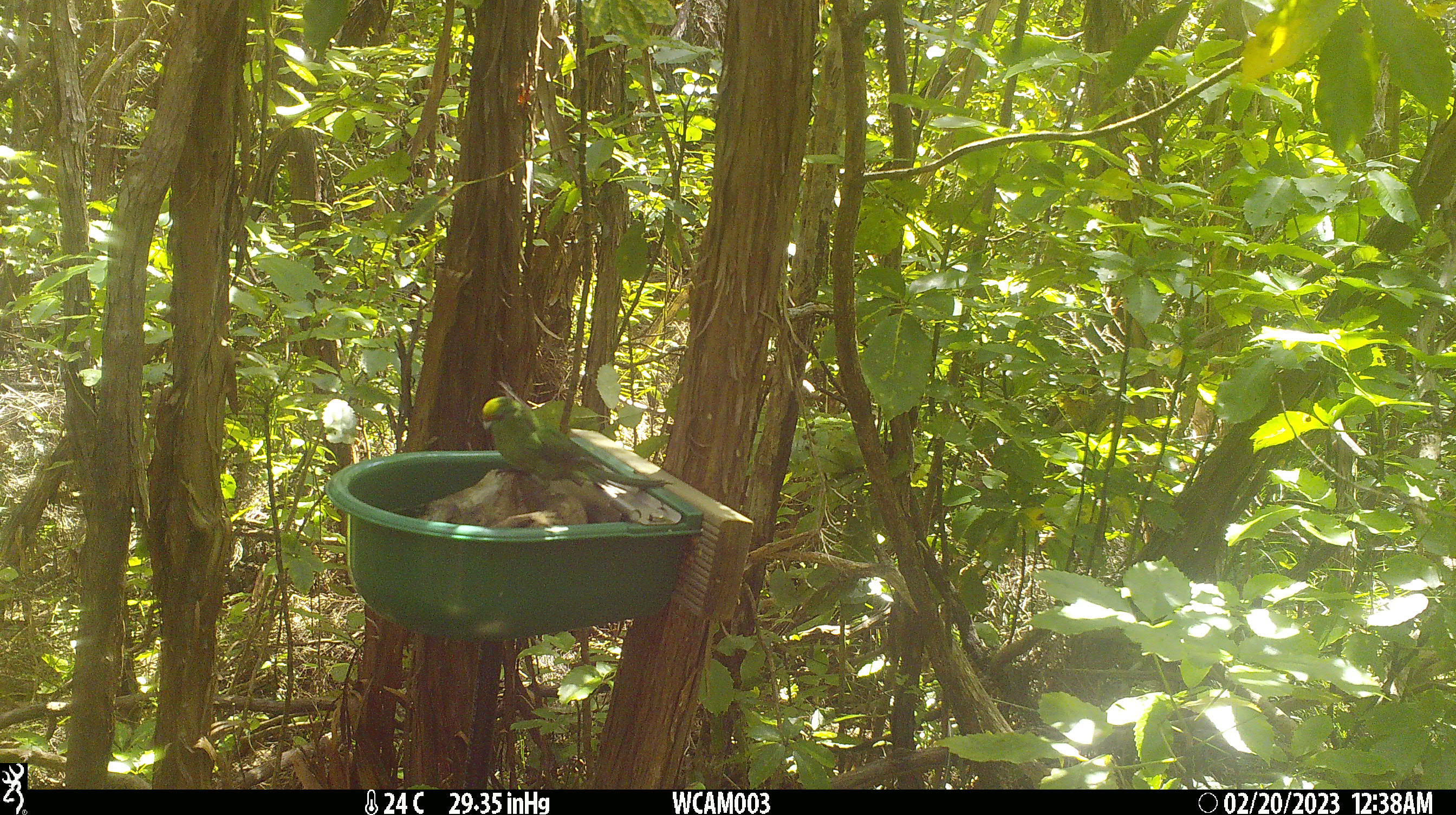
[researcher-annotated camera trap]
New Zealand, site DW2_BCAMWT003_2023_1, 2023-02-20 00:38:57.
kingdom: Animalia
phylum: Chordata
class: Aves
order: Psittaciformes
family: Psittaculidae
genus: Cyanoramphus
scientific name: Cyanoramphus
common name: parakeet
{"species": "parakeet (Cyanoramphus)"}